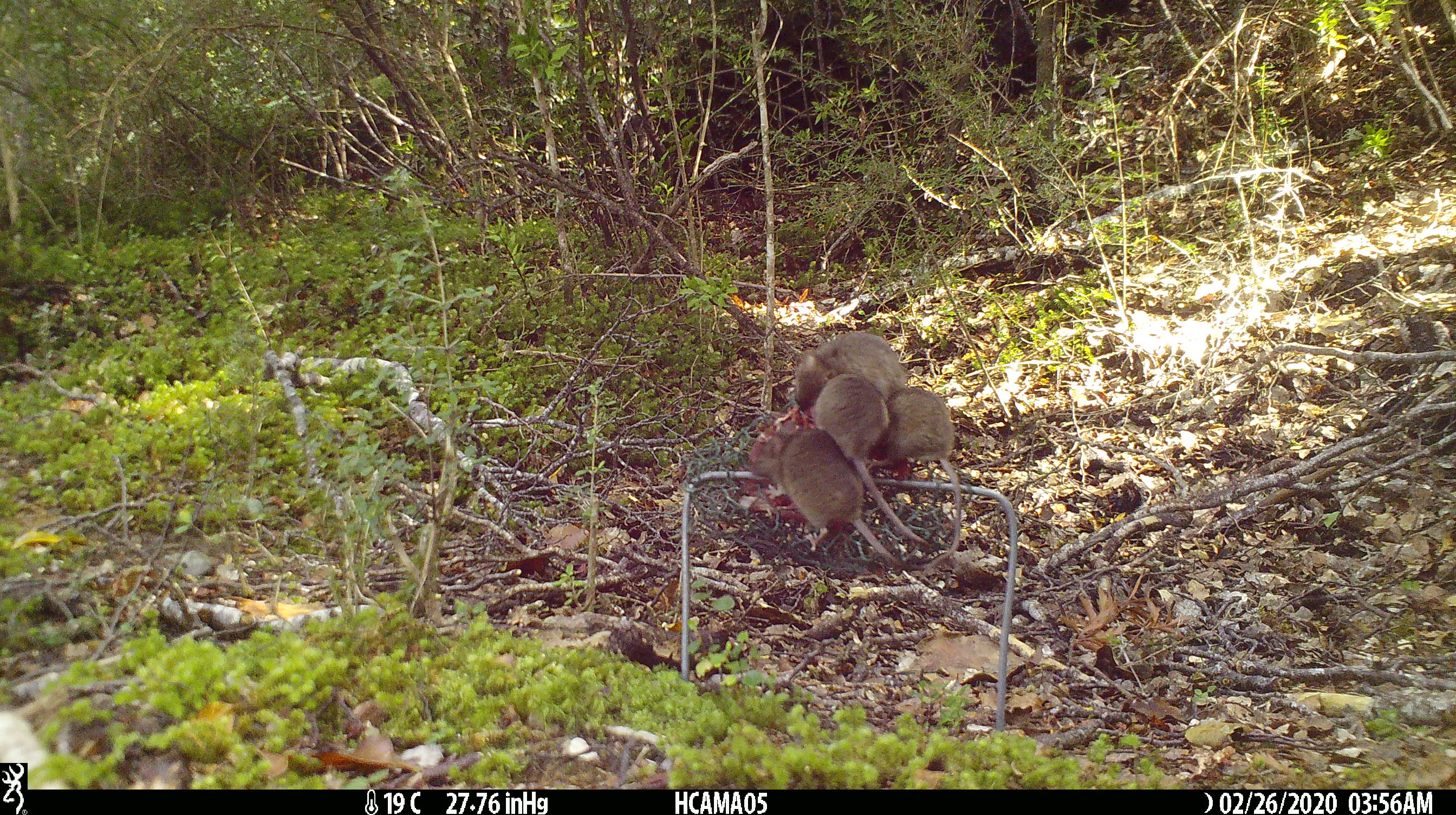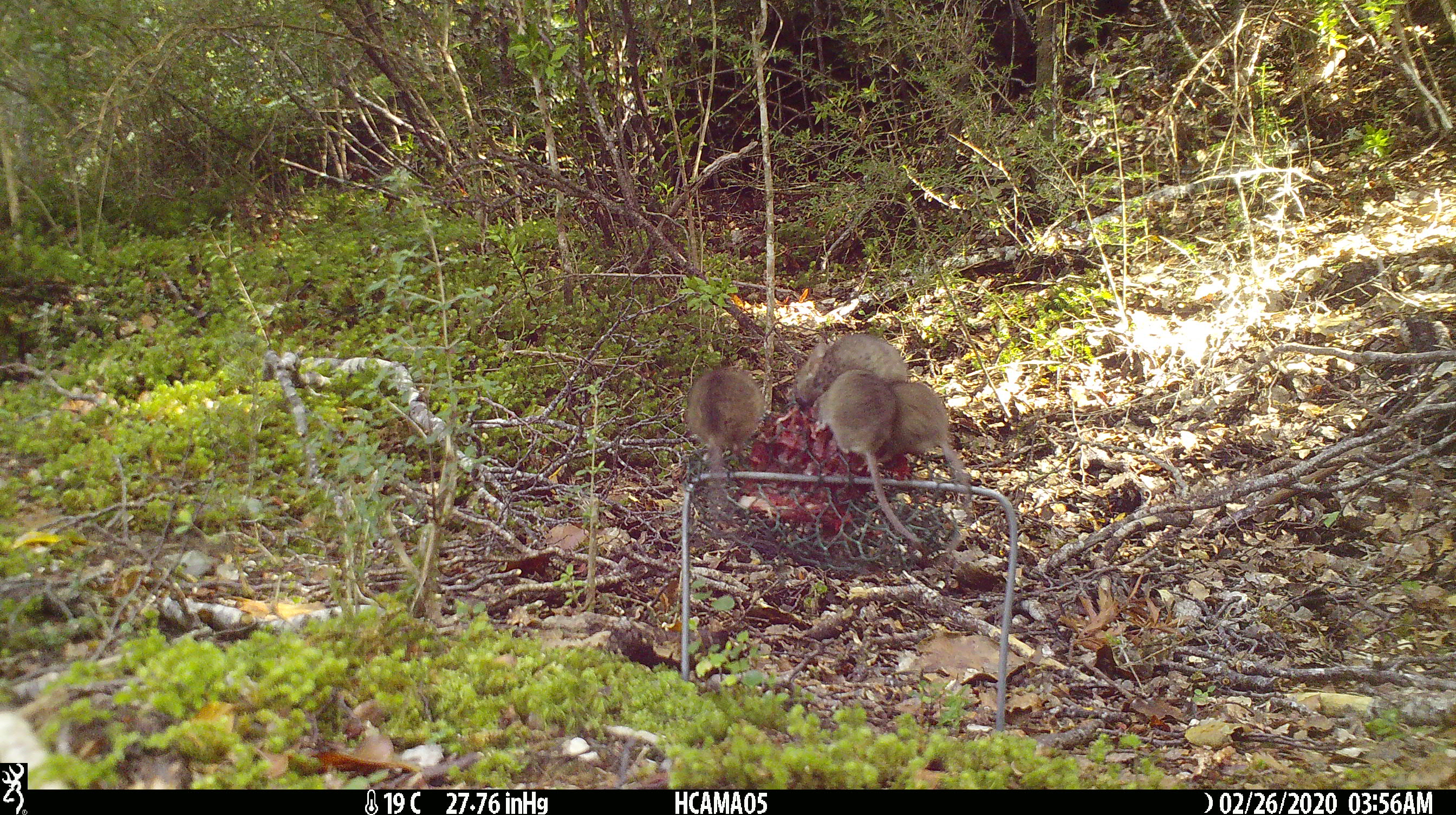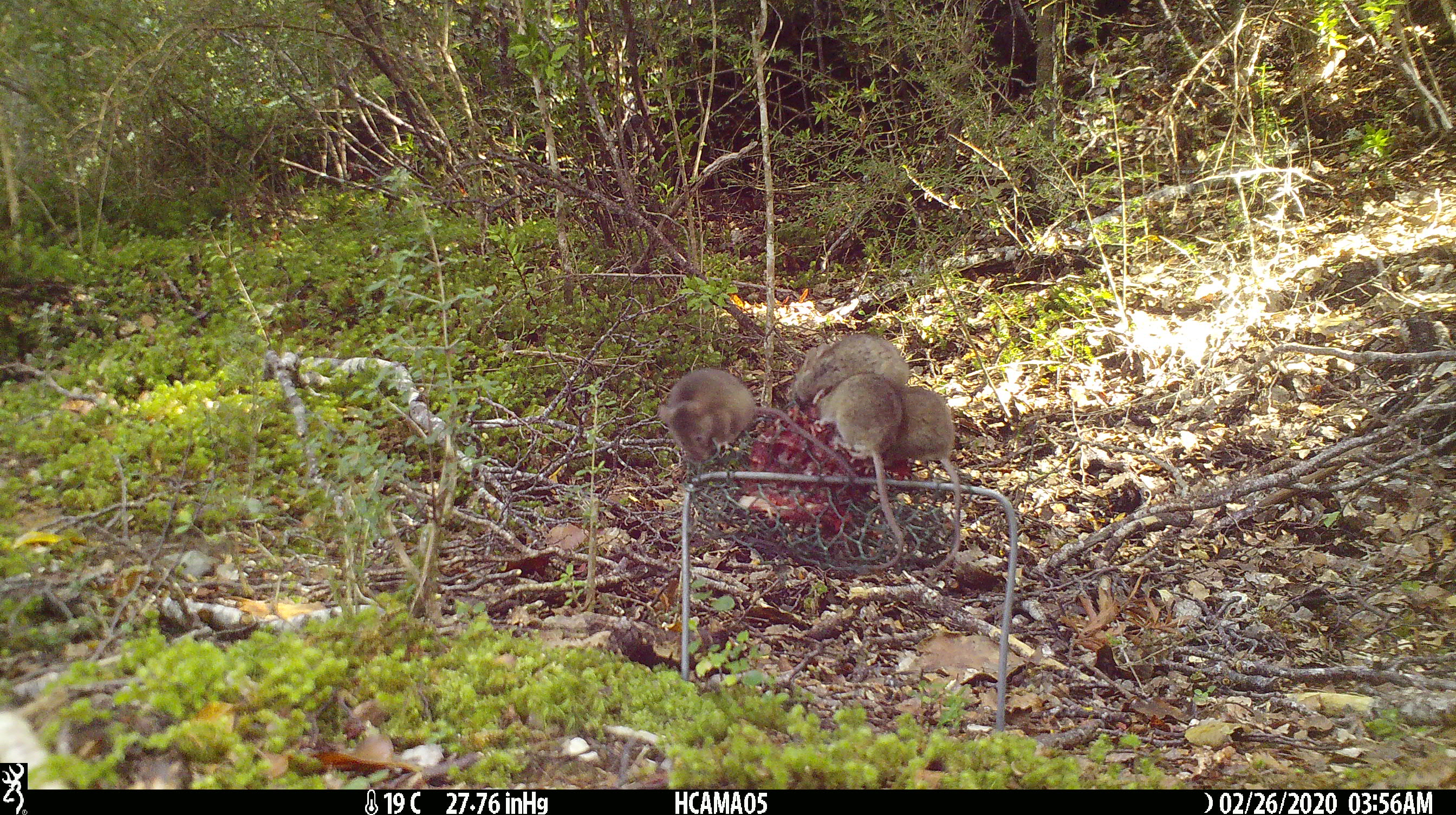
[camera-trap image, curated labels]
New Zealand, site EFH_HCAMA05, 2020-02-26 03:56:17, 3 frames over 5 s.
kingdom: Animalia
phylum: Chordata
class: Mammalia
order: Rodentia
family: Muridae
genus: Mus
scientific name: Mus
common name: mouse